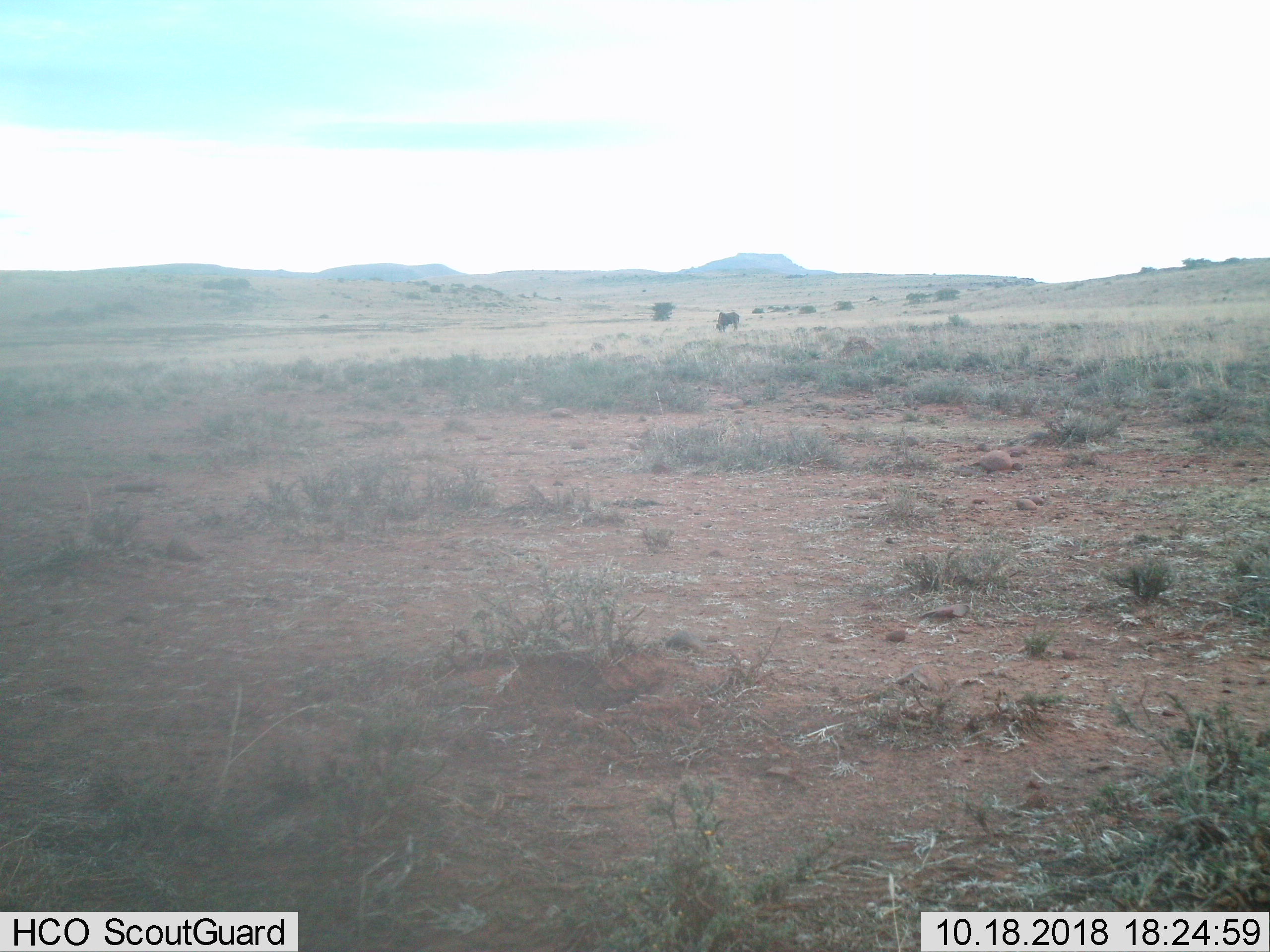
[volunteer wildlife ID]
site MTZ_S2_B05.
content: unidentified animal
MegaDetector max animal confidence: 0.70